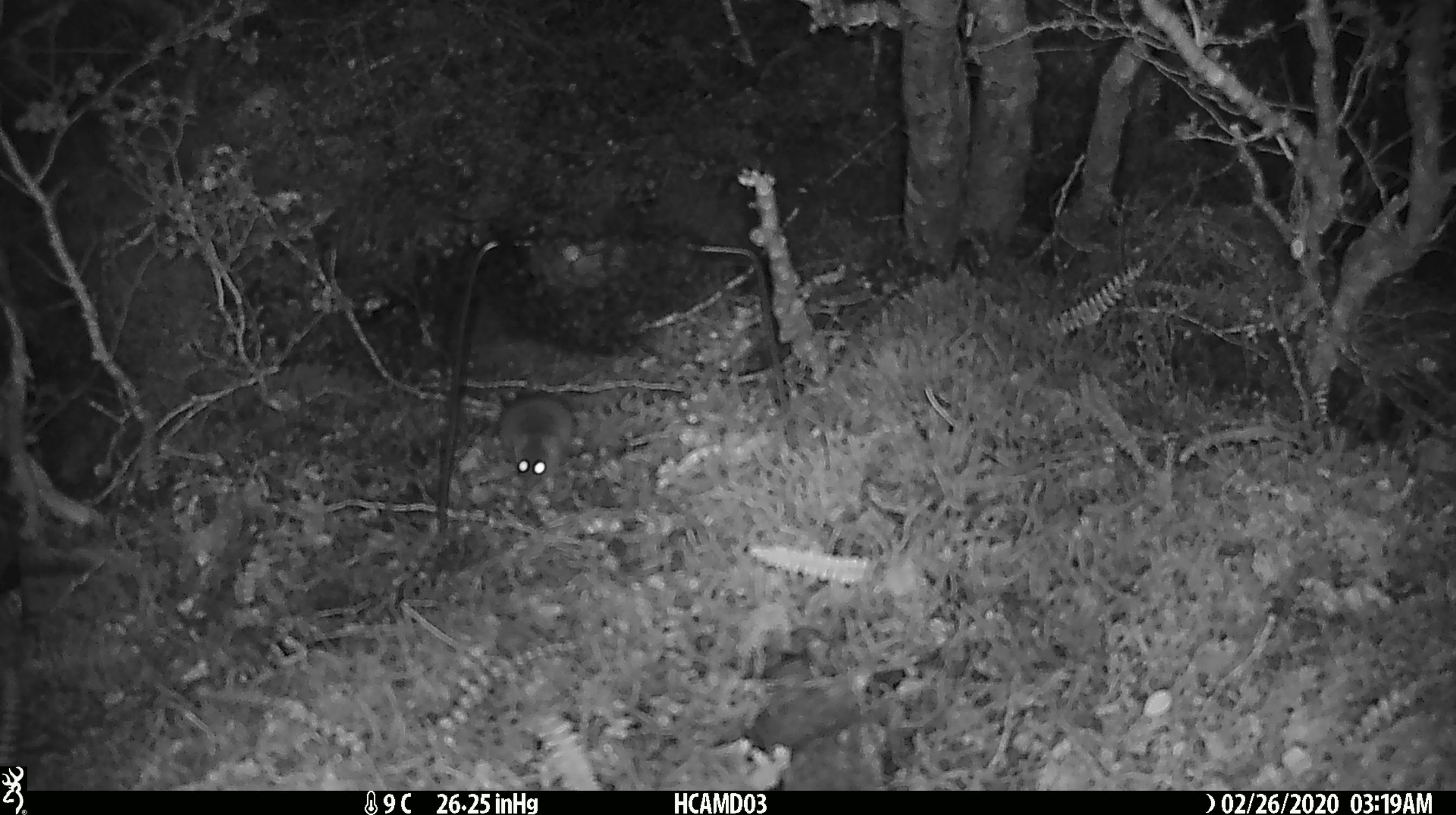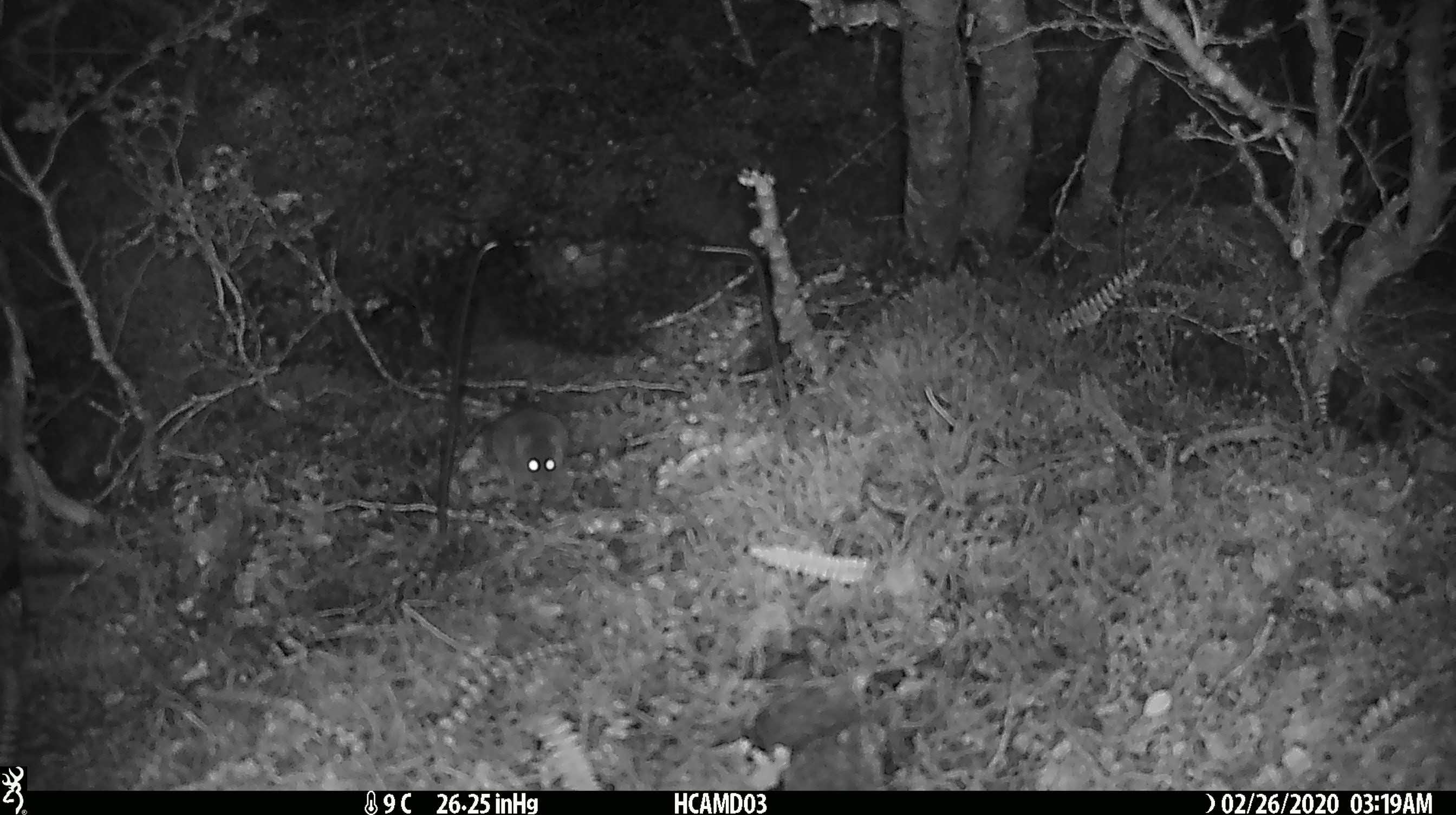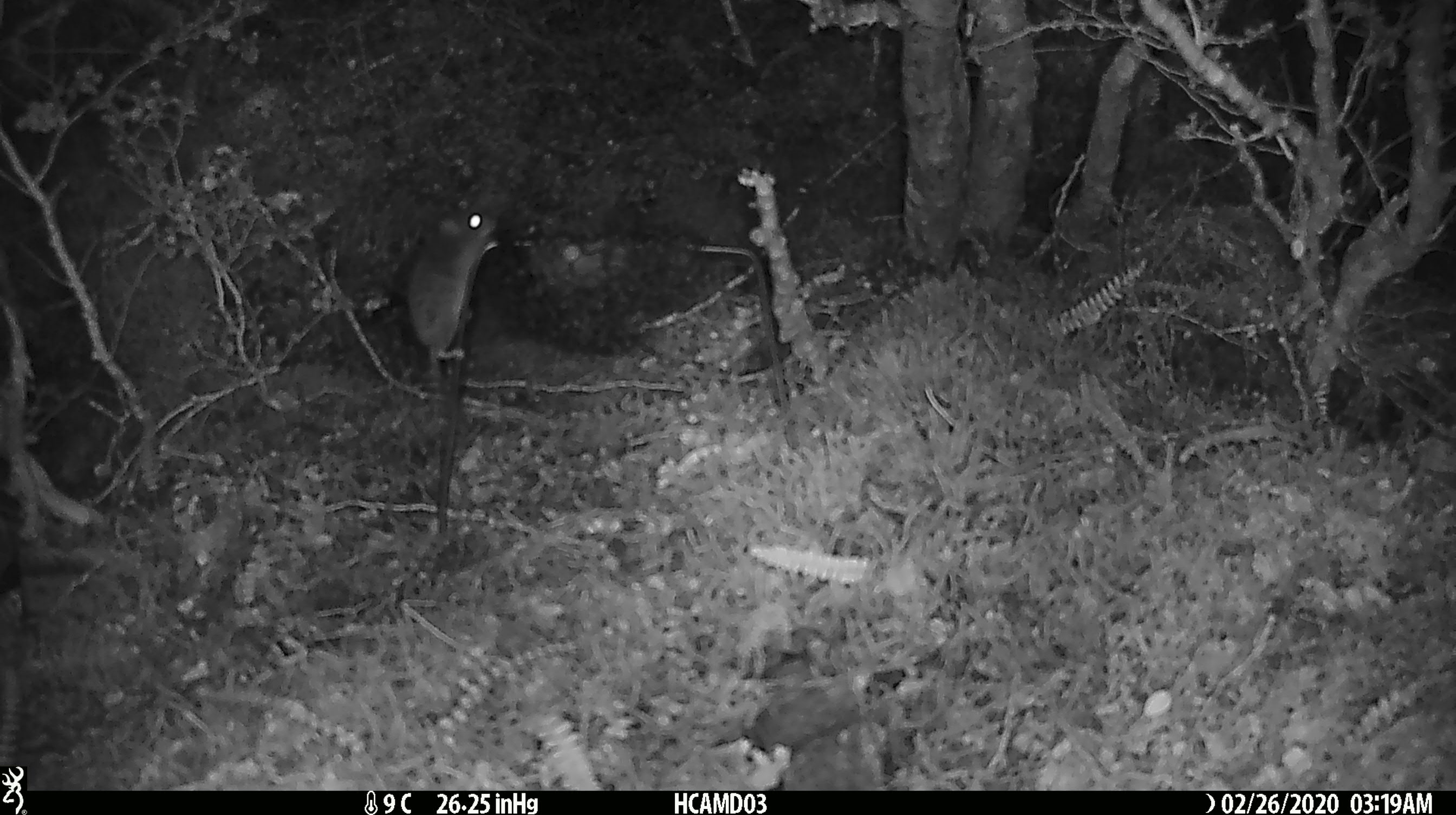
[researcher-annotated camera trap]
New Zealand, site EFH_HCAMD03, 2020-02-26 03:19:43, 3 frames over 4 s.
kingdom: Animalia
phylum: Chordata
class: Mammalia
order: Rodentia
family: Muridae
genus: Mus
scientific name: Mus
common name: mouse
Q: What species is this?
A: Mouse (Mus).